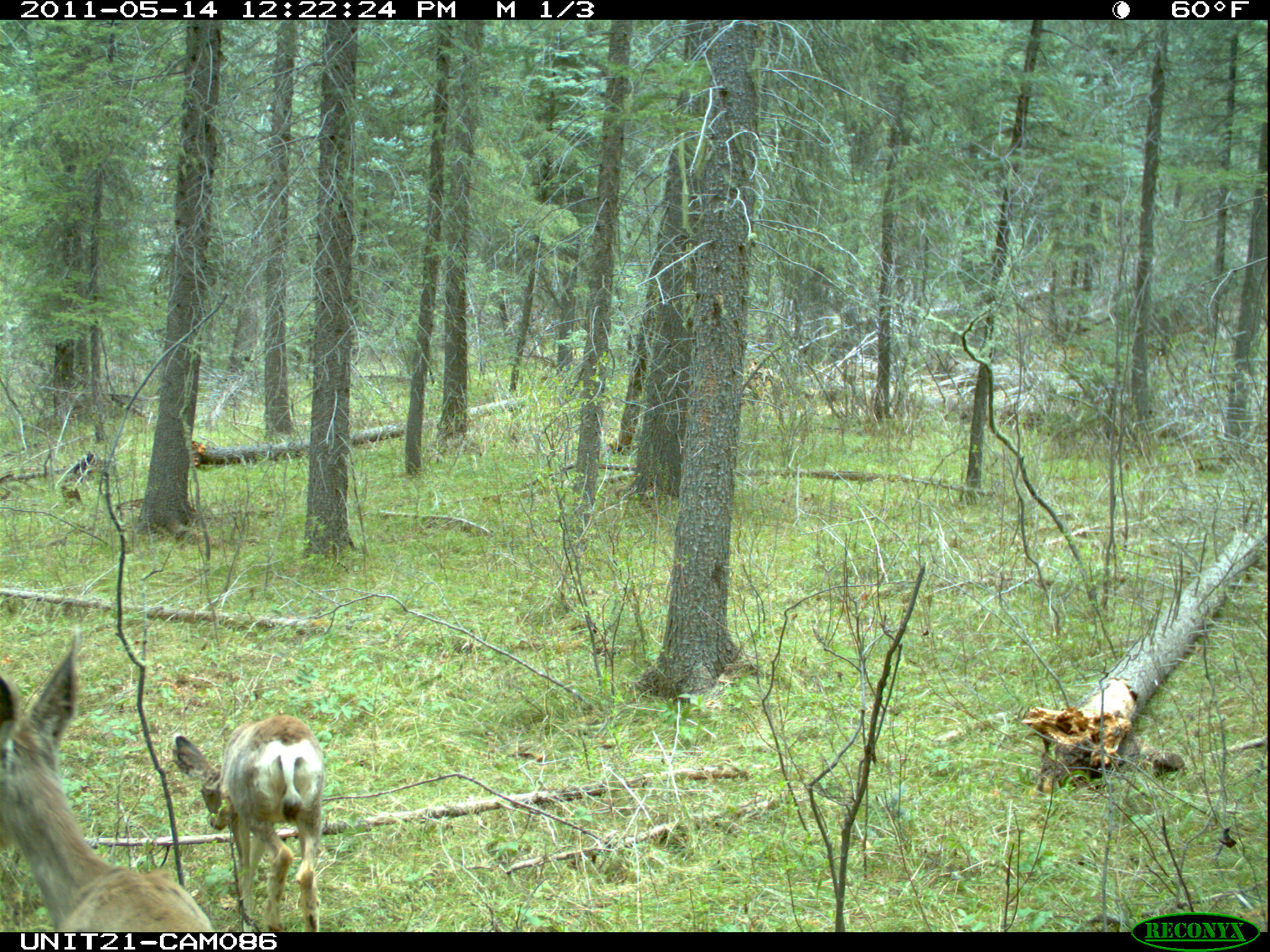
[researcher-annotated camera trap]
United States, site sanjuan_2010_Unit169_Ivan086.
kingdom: Animalia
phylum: Chordata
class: Mammalia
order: Artiodactyla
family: Cervidae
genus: Odocoileus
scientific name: Odocoileus hemionus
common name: mule deer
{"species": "Odocoileus hemionus (mule deer)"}